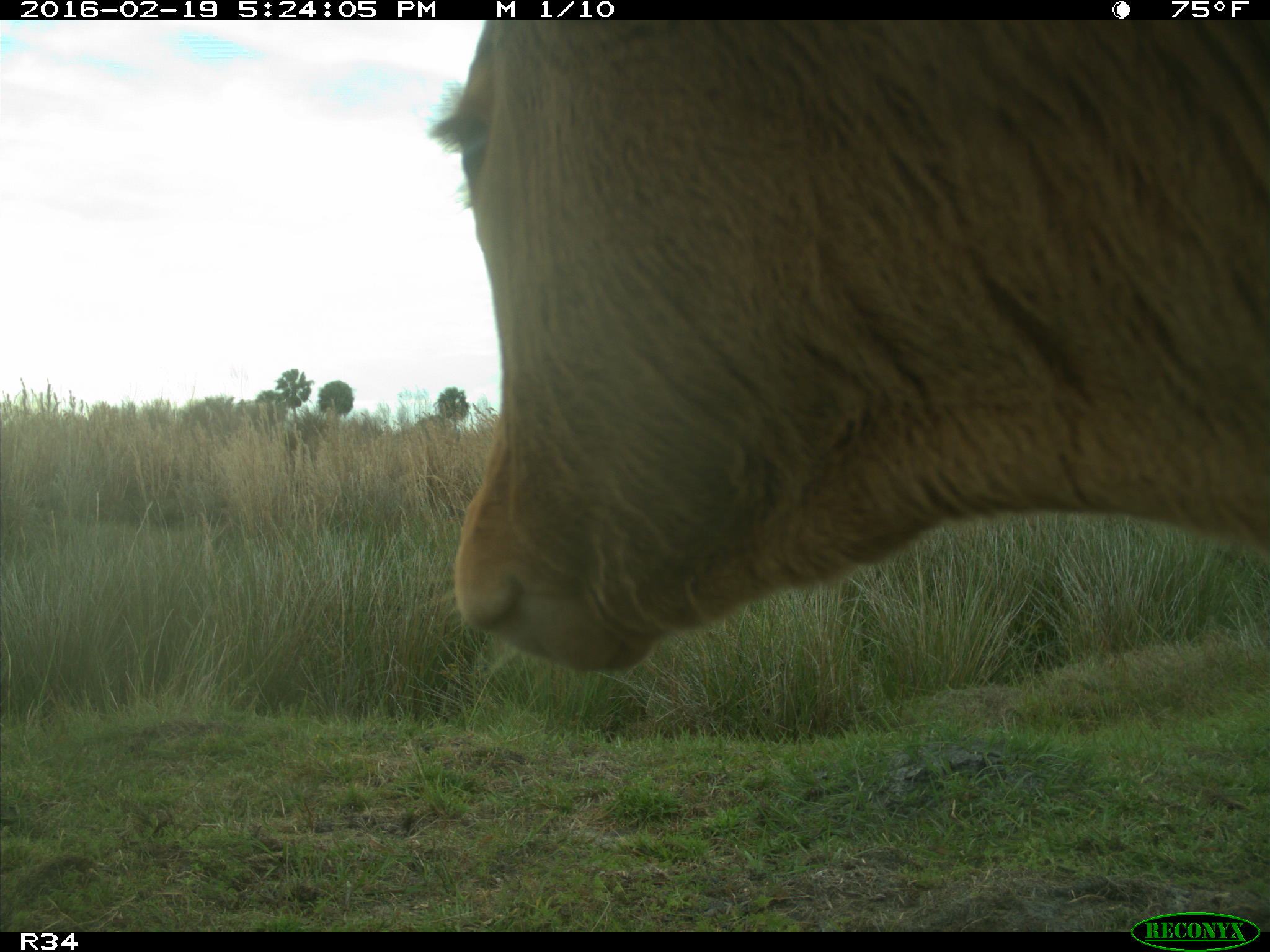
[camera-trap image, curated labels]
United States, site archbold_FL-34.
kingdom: Animalia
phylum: Chordata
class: Mammalia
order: Artiodactyla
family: Bovidae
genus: Bos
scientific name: Bos taurus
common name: domestic cow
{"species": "Bos taurus (domestic cow)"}